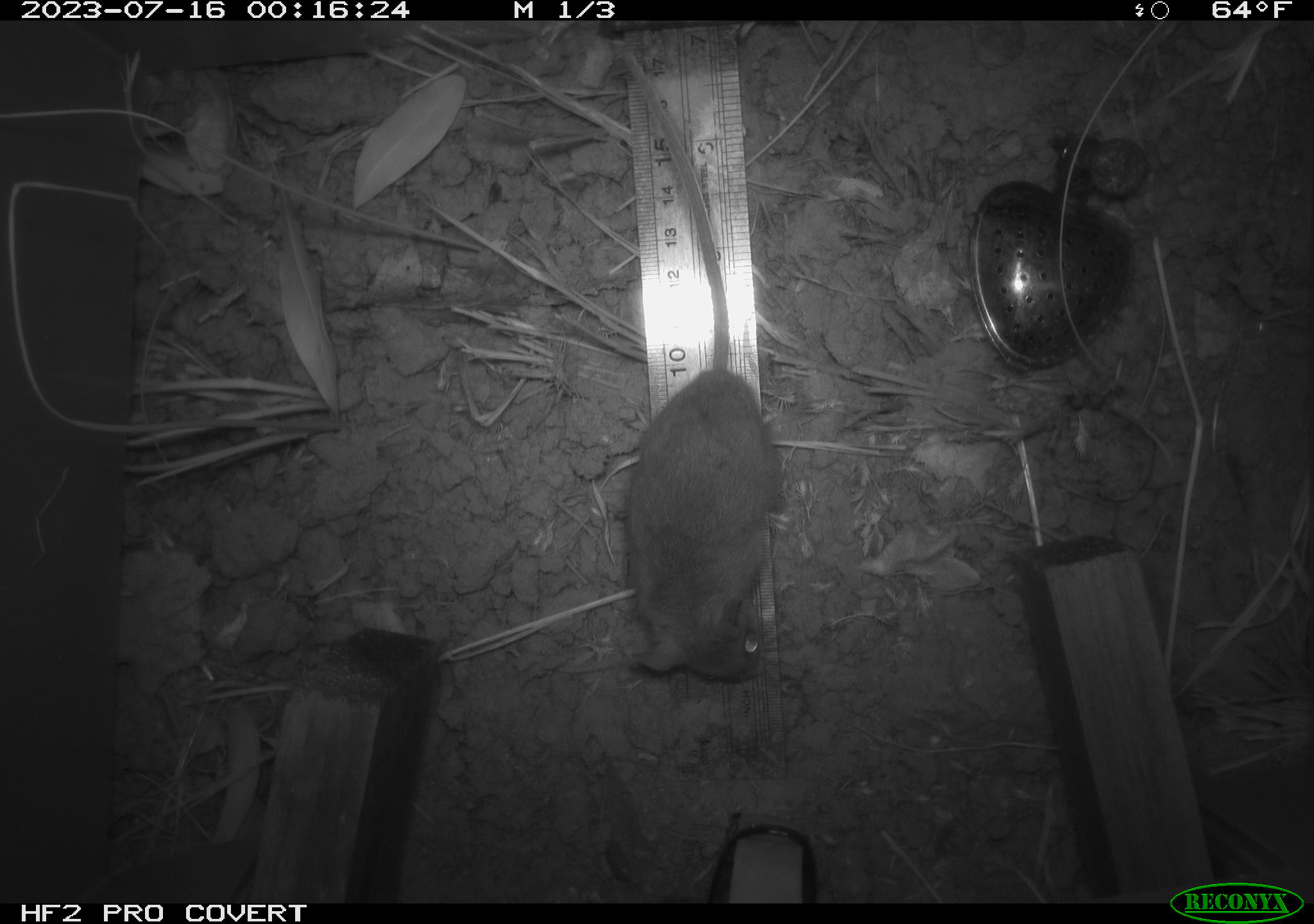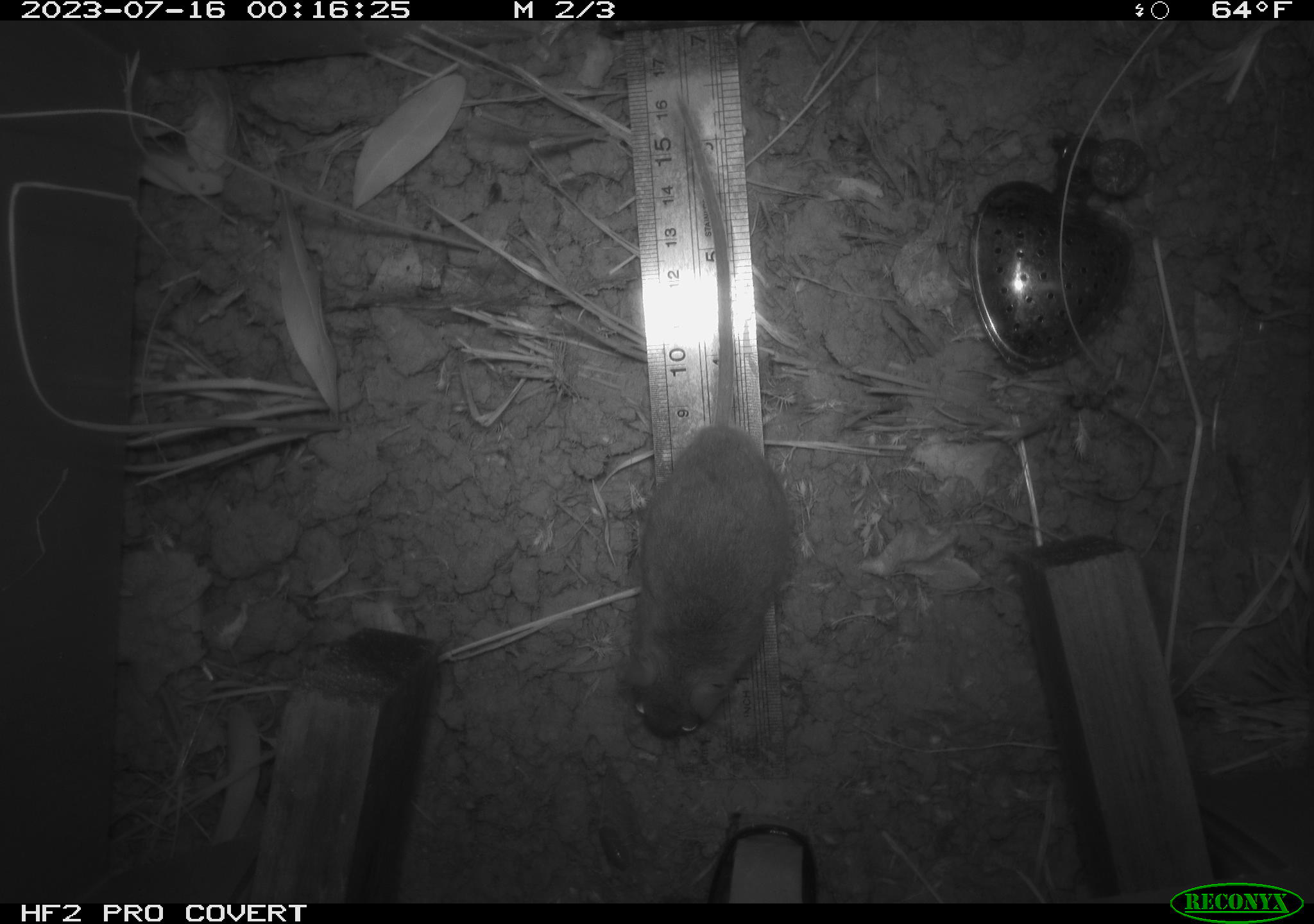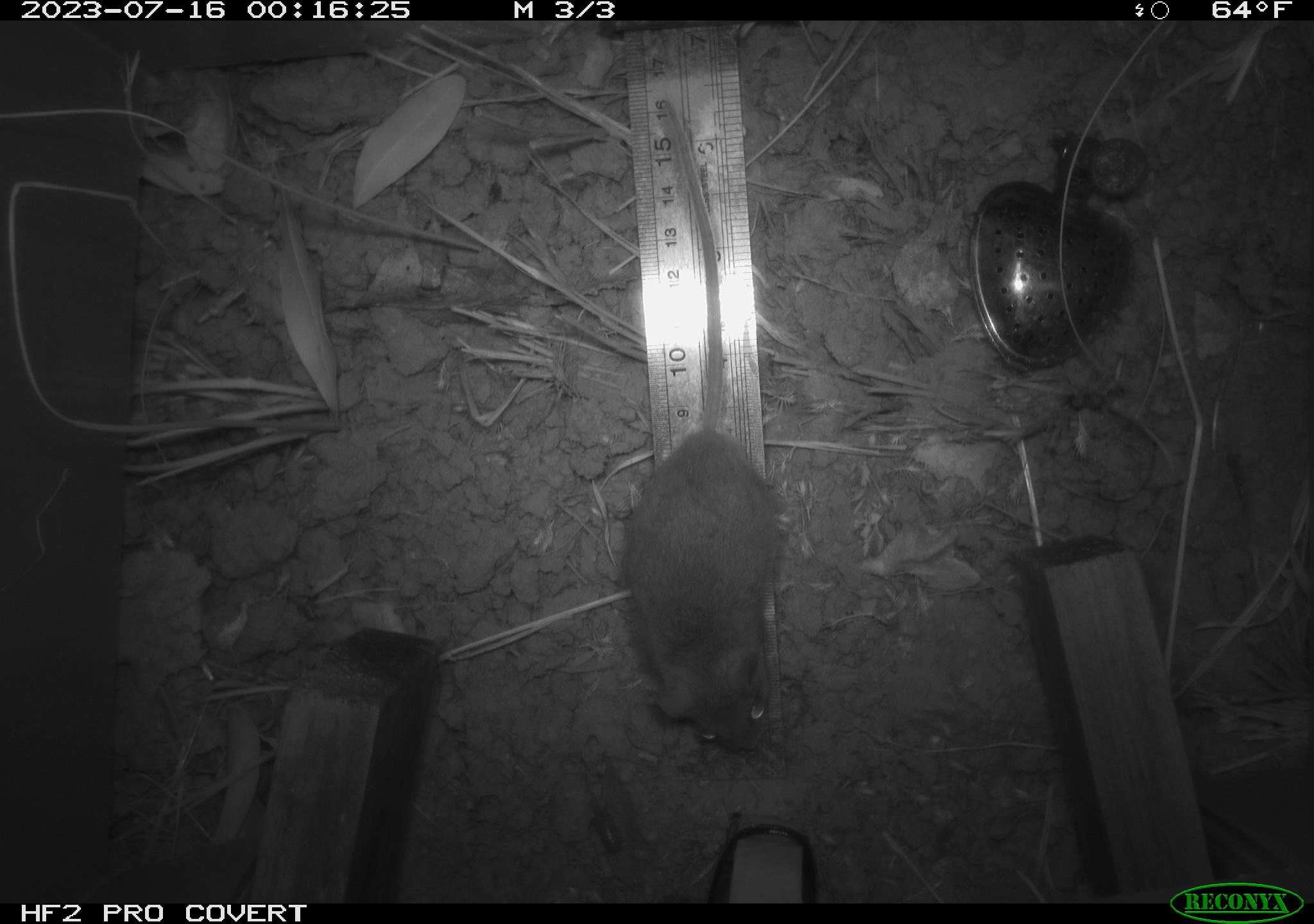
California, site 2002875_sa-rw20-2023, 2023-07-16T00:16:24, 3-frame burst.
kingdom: Animalia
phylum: Chordata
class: Mammalia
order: Rodentia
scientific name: Rodentia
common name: mouse species